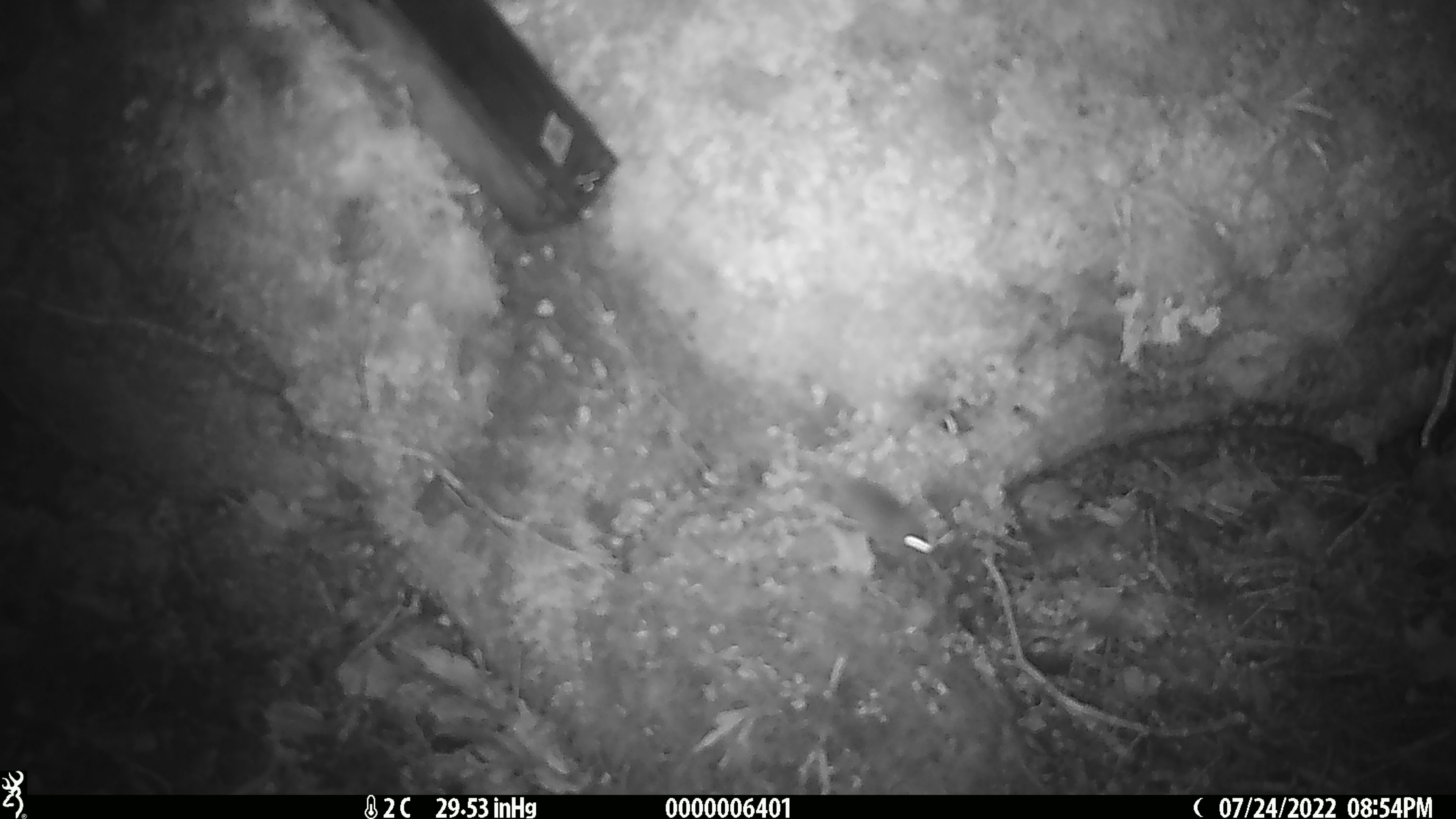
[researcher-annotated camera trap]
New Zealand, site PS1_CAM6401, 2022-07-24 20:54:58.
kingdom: Animalia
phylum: Chordata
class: Mammalia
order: Rodentia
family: Muridae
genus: Mus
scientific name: Mus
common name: mouse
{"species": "mouse (Mus)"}